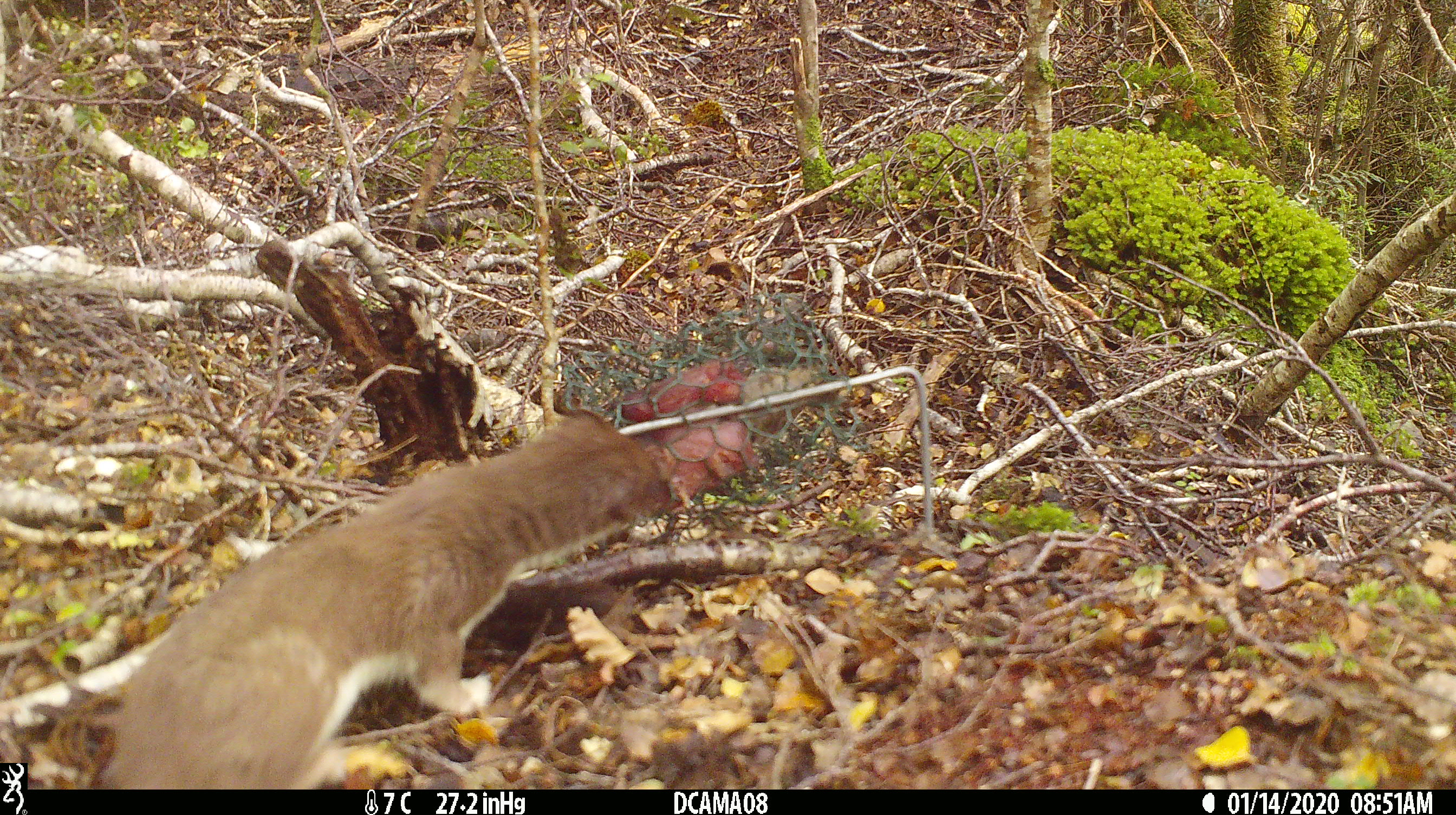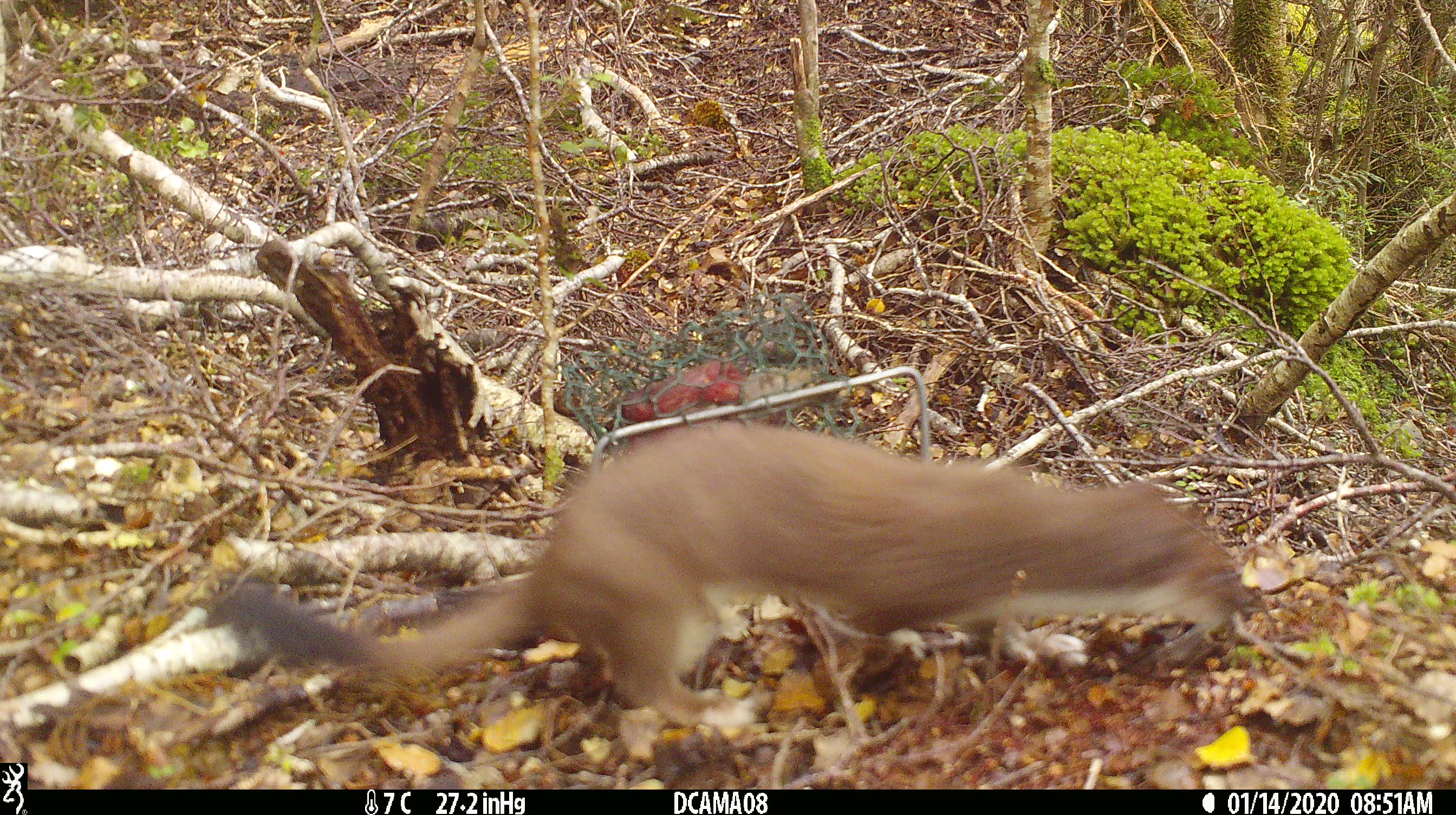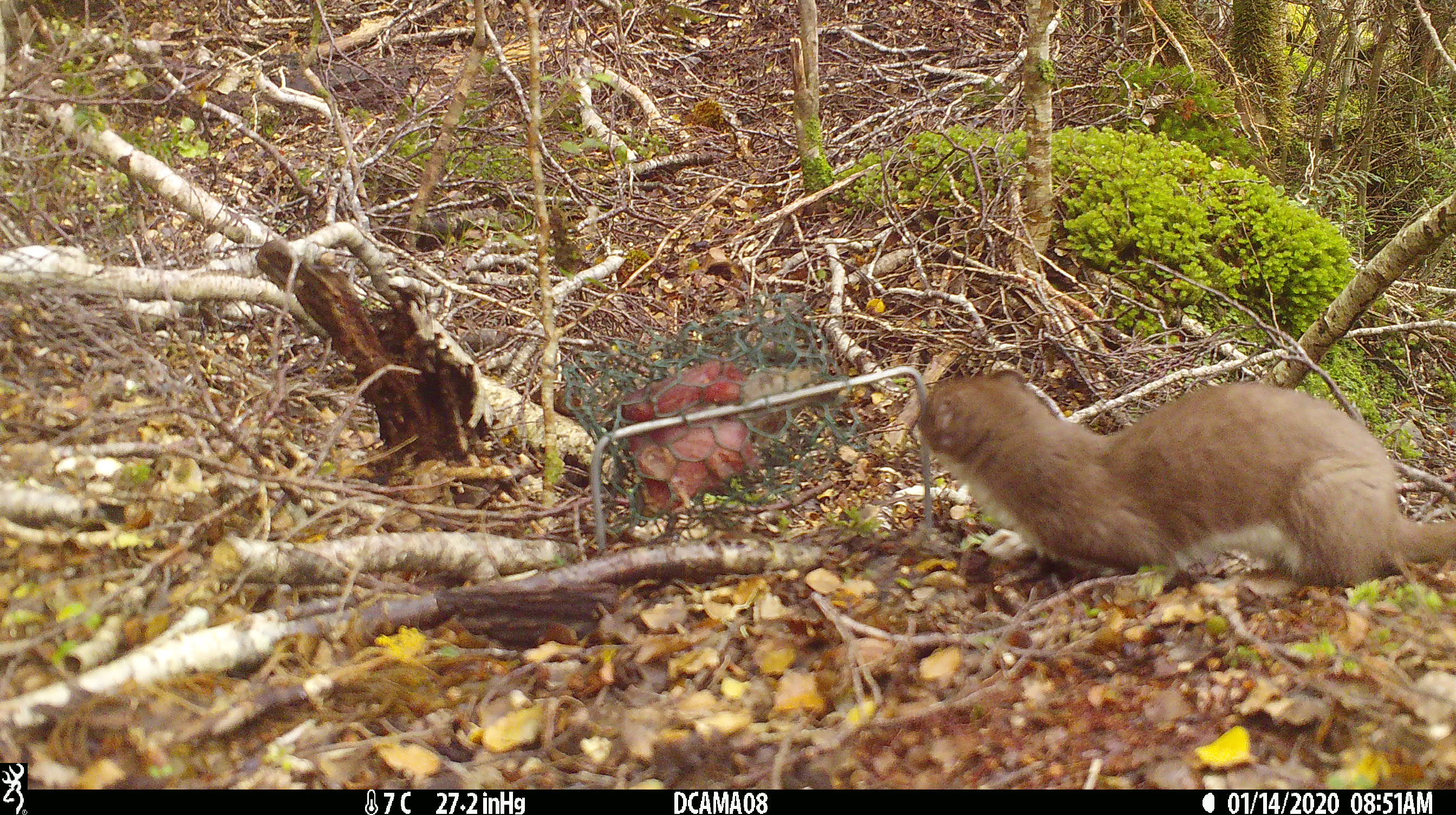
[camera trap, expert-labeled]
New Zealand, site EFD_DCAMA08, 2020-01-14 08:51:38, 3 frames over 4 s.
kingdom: Animalia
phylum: Chordata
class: Mammalia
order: Carnivora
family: Mustelidae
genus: Mustela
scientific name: Mustela erminea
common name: stoat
Stoat (Mustela erminea).